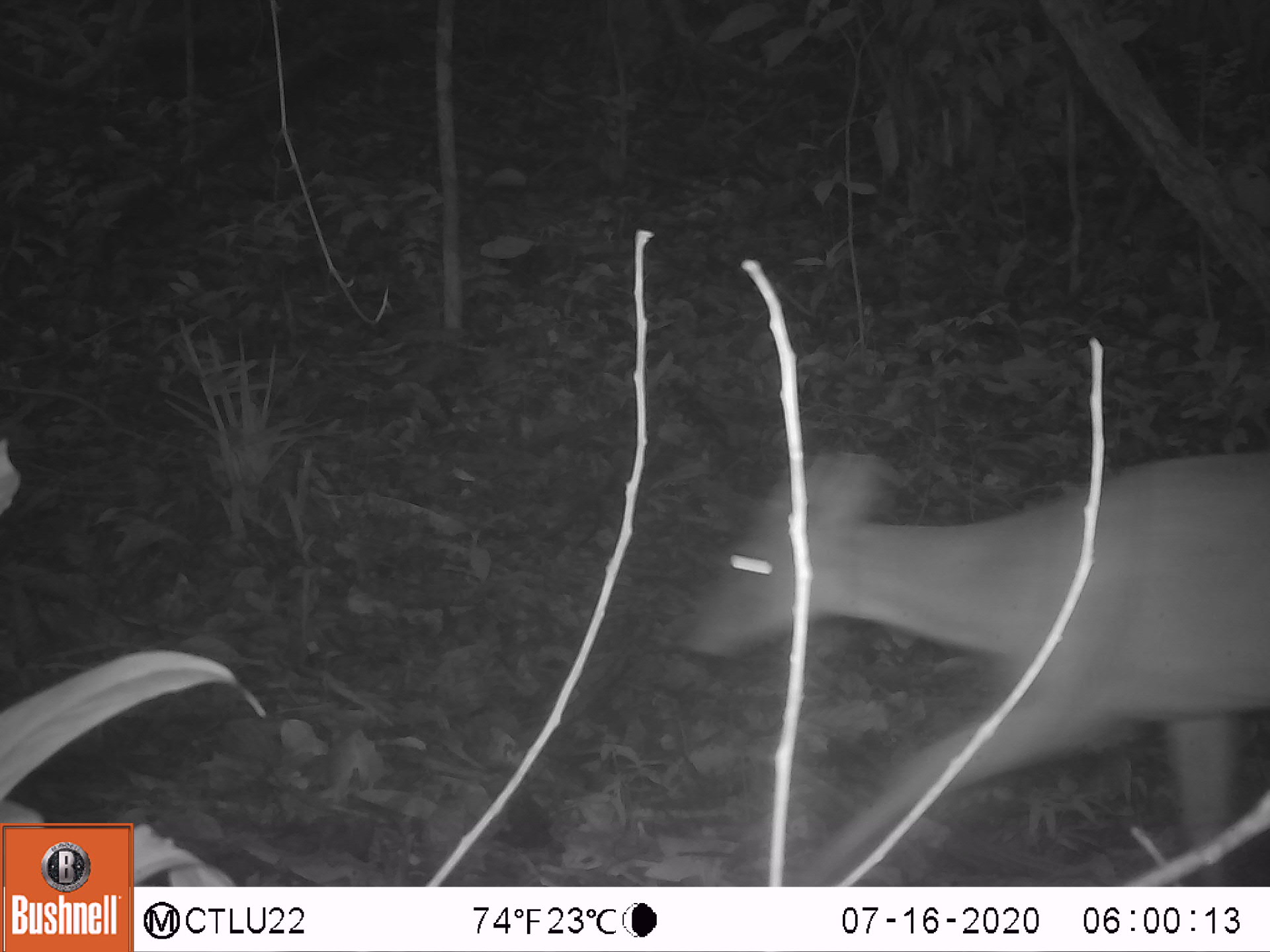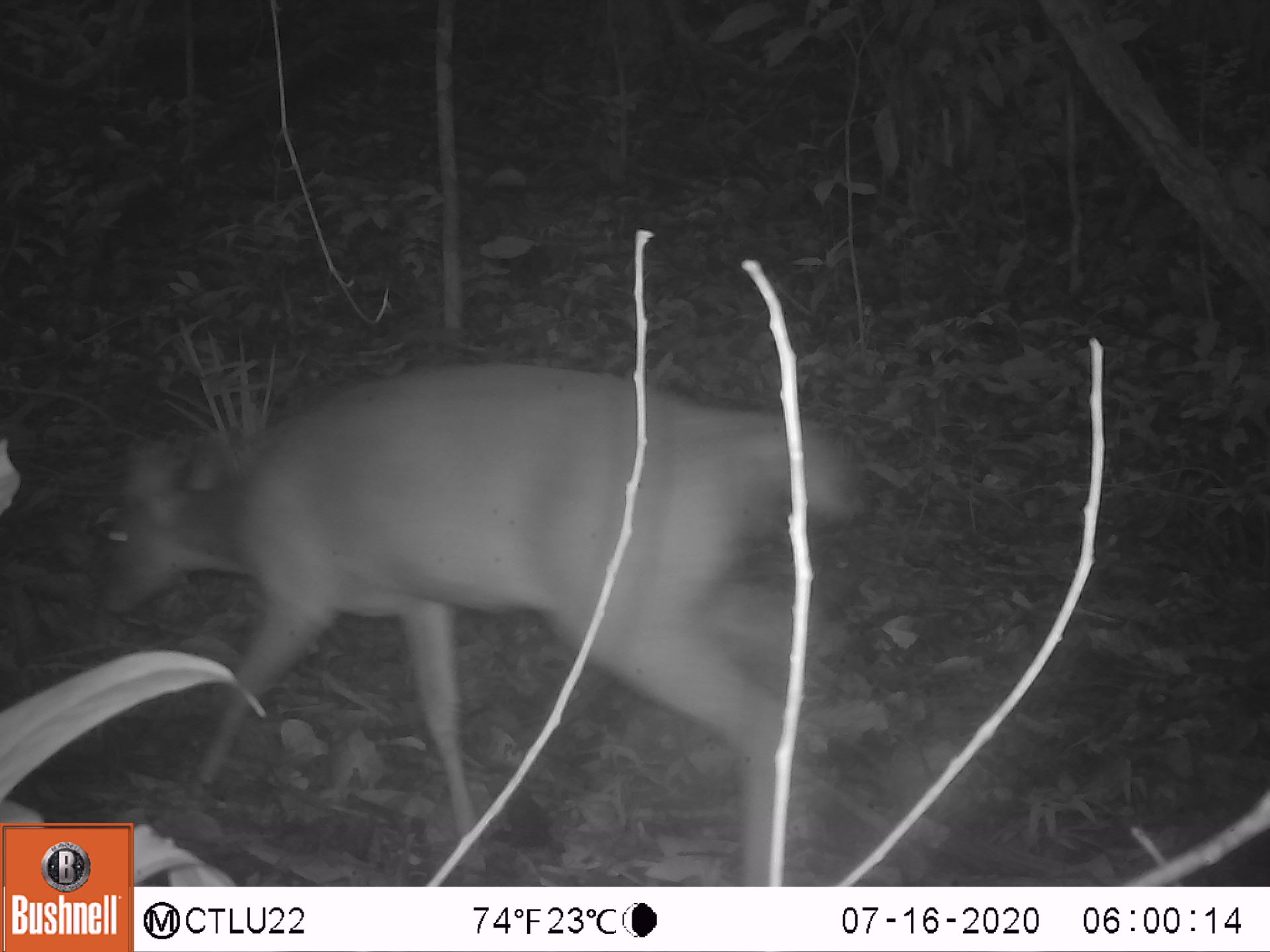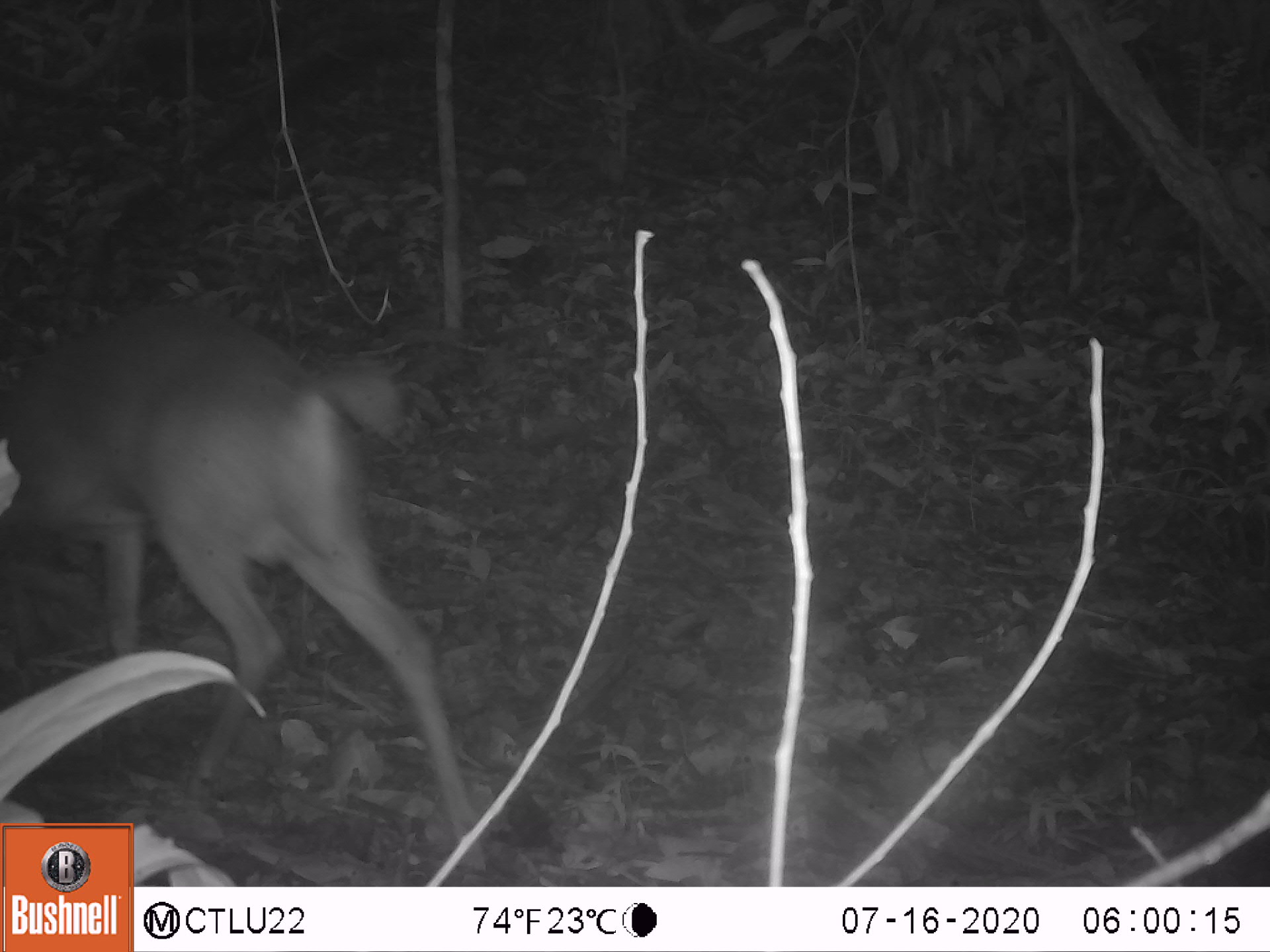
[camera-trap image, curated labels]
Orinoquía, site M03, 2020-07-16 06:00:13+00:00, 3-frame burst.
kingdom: Animalia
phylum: Chordata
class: Mammalia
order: Artiodactyla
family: Cervidae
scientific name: Cervidae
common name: deer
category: unknown cervid